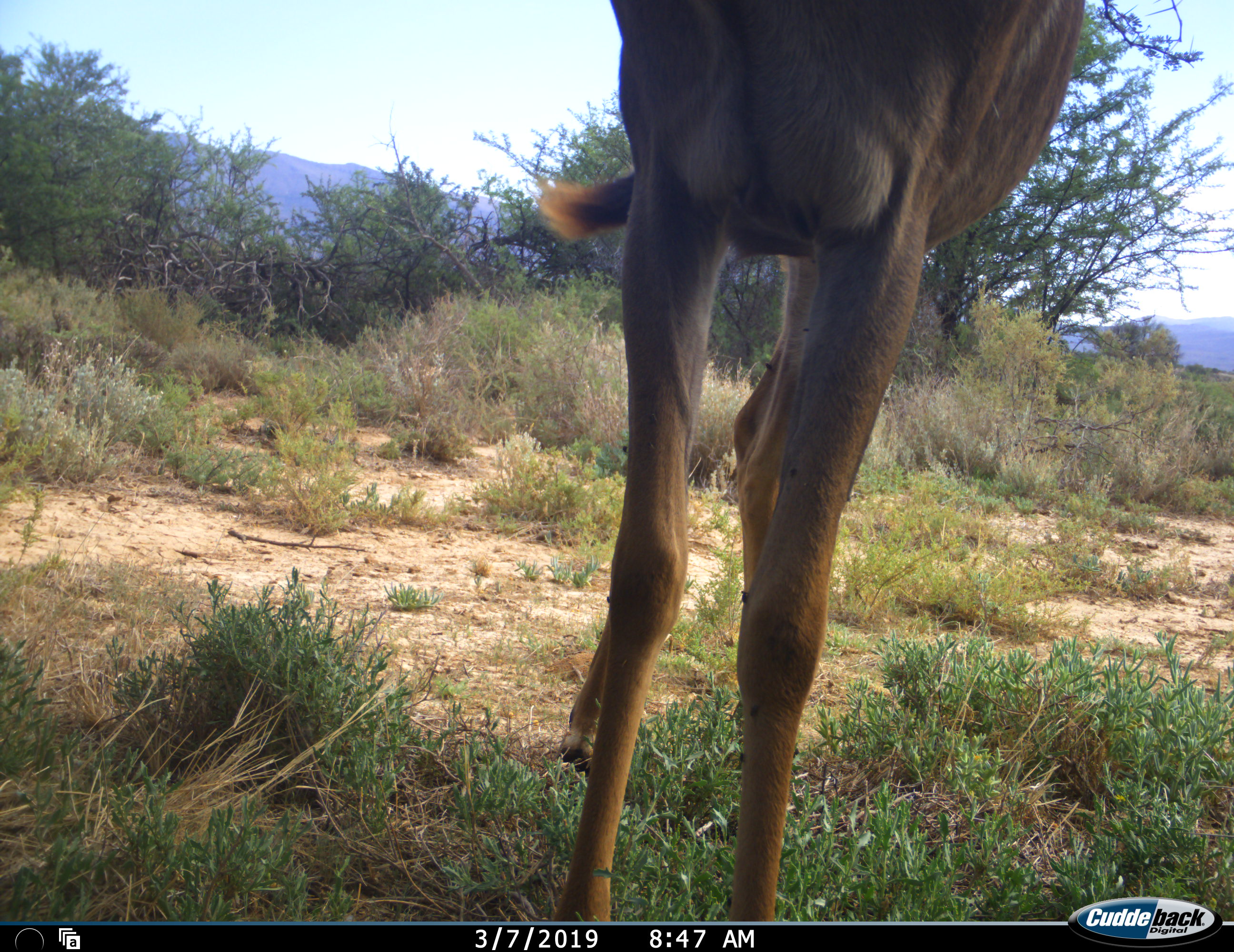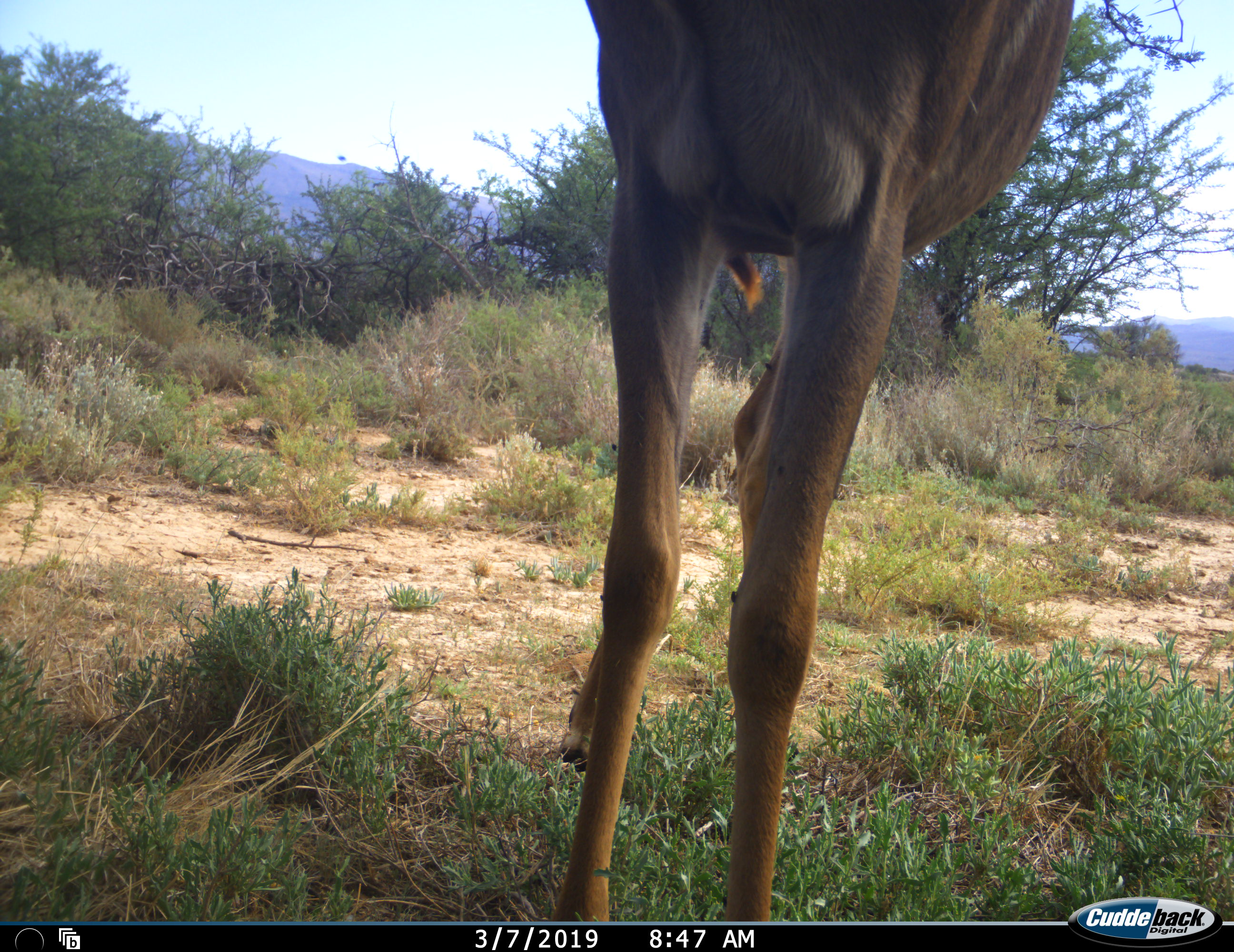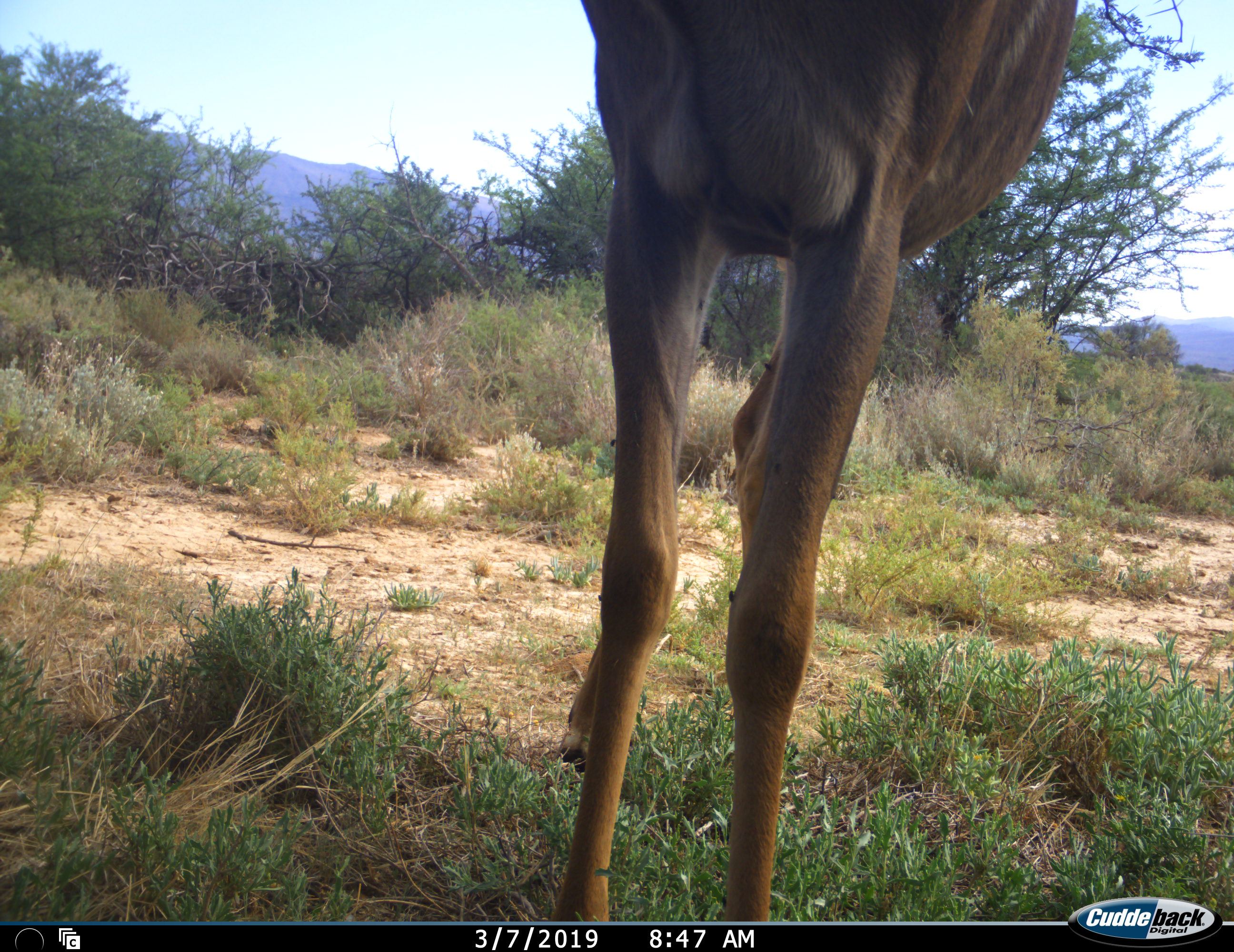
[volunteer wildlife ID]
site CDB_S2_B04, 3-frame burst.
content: unidentified animal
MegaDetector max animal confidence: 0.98